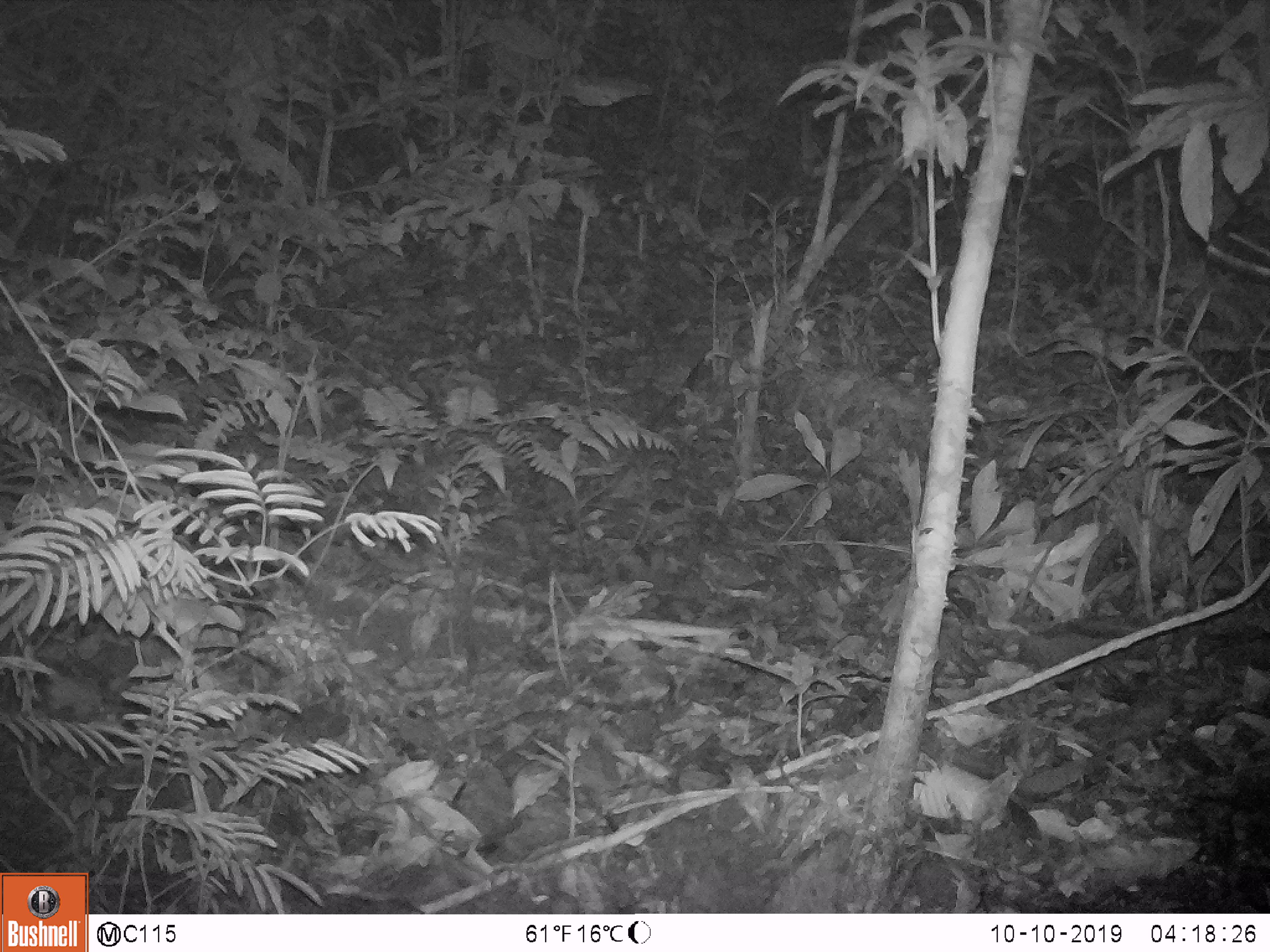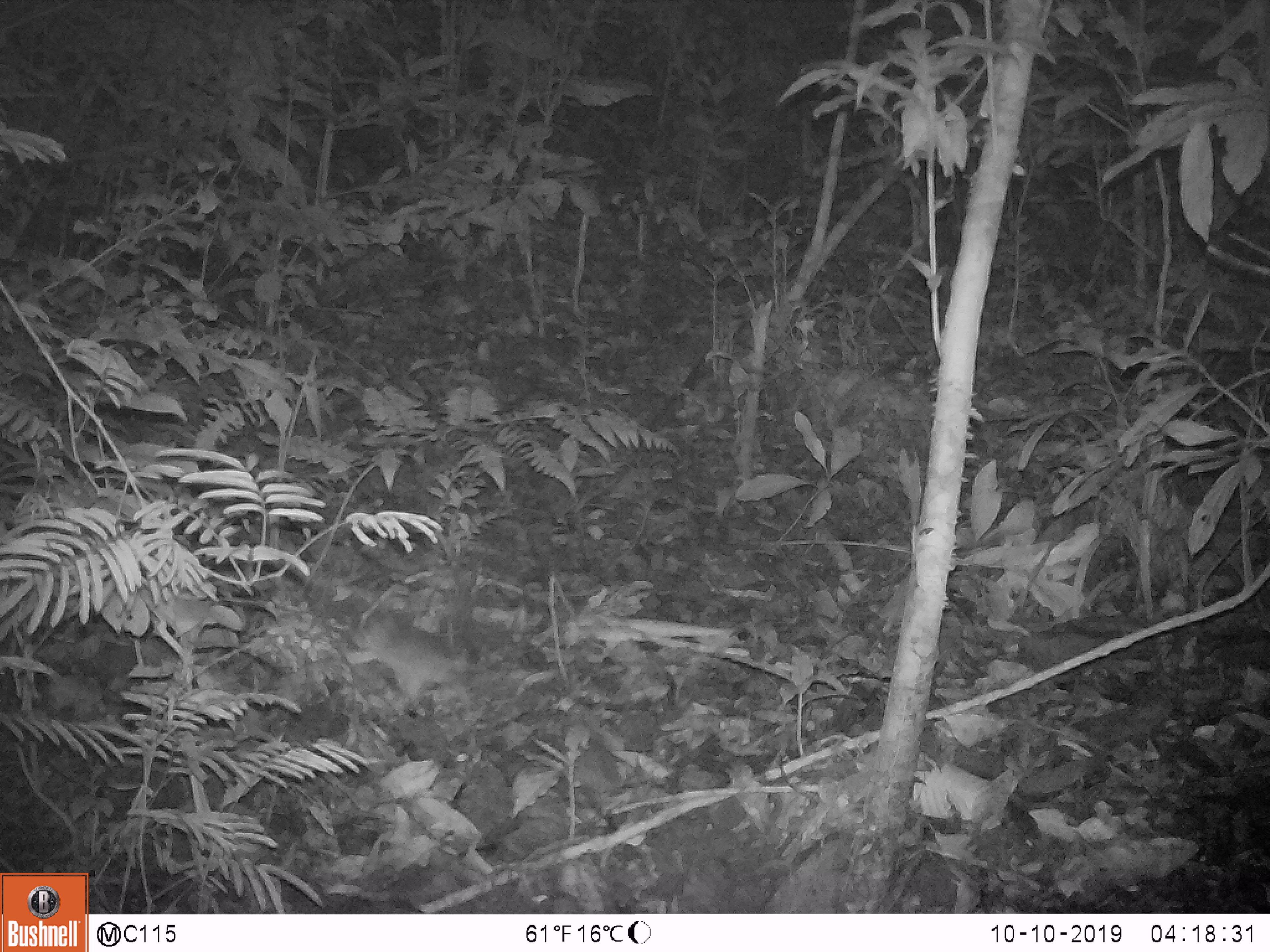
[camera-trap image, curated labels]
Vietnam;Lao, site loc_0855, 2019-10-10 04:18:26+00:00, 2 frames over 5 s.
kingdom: Animalia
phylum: Chordata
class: Mammalia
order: Rodentia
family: Muridae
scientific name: Muridae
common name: old-world mice and rats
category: unidentified murid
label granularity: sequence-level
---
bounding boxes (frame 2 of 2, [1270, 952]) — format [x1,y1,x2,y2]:
unidentified murid: [340,612,472,708]